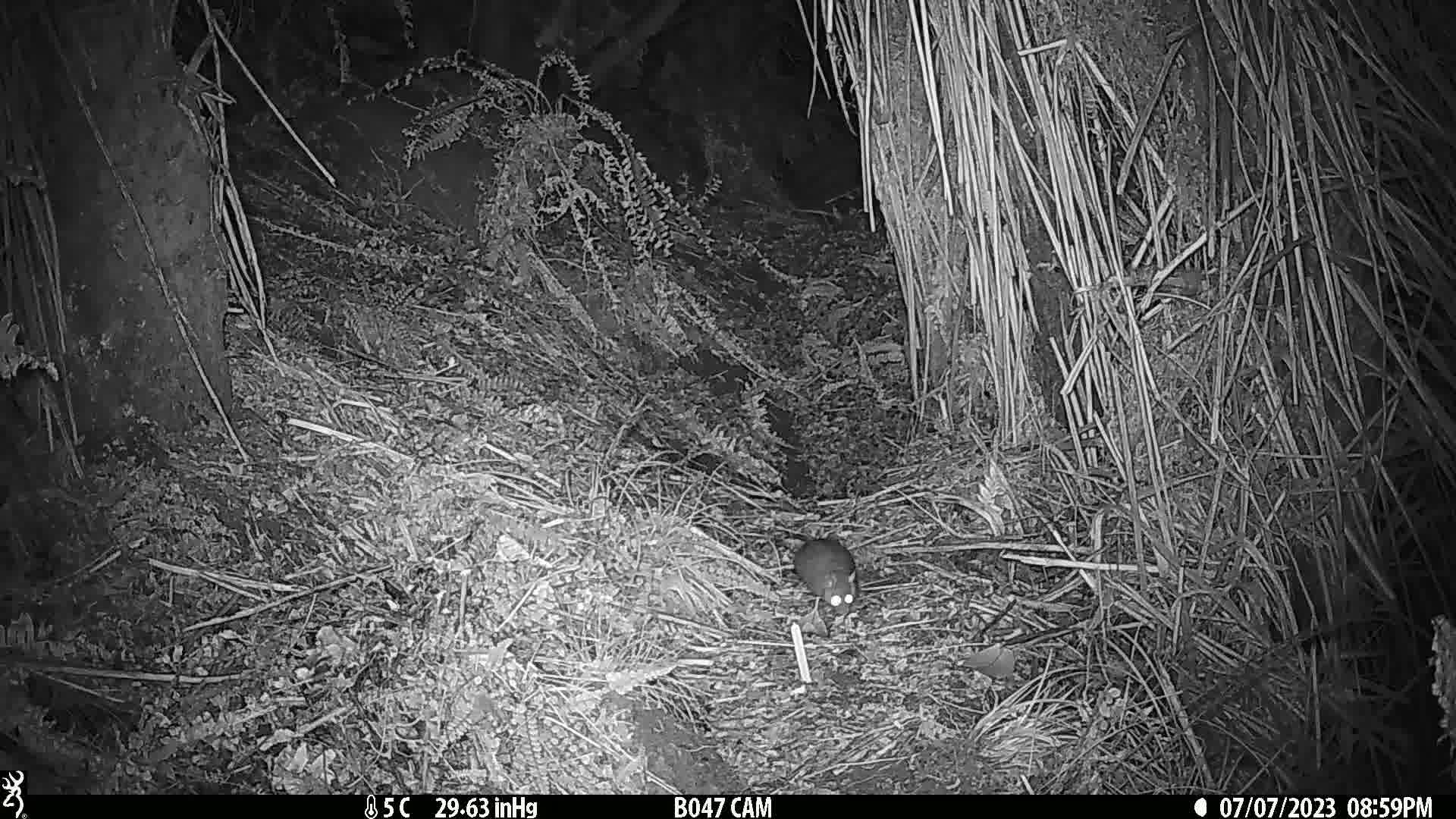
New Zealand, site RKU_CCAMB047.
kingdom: Animalia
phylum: Chordata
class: Mammalia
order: Rodentia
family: Muridae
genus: Rattus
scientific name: Rattus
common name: rat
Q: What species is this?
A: Rat (Rattus).